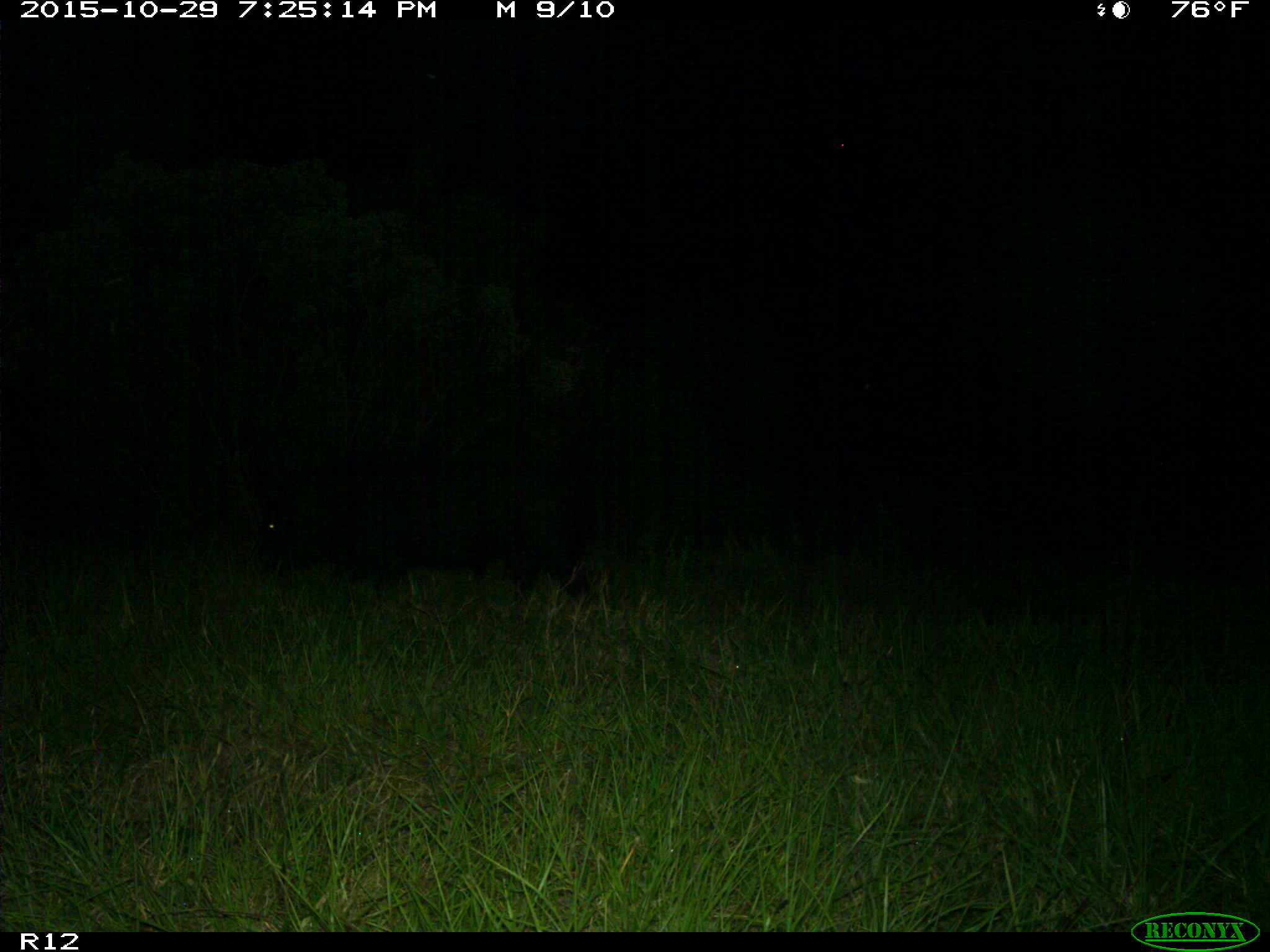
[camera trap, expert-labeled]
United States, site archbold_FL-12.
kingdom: Animalia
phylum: Chordata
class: Mammalia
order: Artiodactyla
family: Suidae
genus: Sus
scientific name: Sus scrofa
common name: wild boar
Sus scrofa (wild boar).